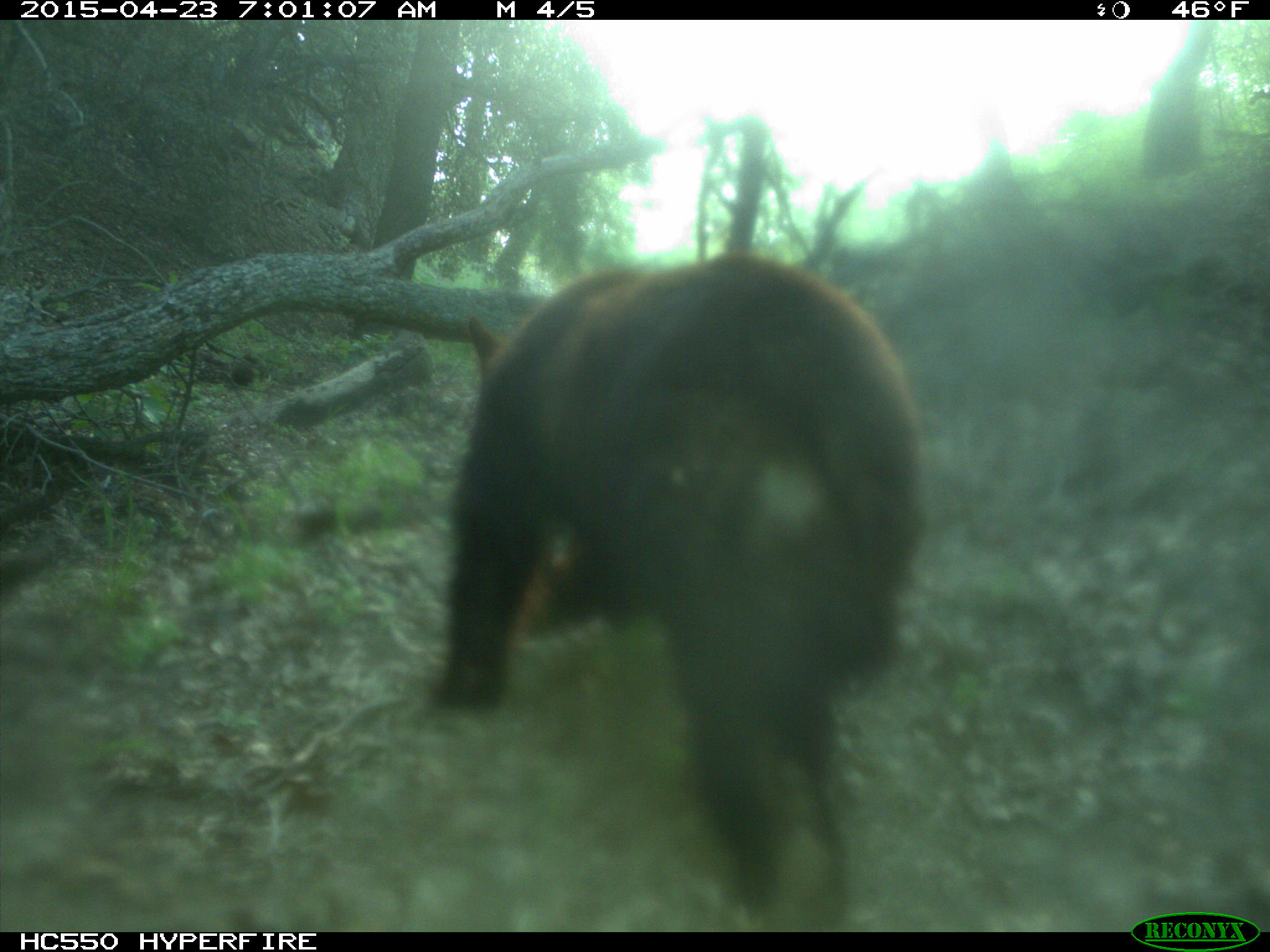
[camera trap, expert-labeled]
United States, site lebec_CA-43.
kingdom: Animalia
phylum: Chordata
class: Mammalia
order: Carnivora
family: Ursidae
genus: Ursus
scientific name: Ursus americanus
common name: american black bear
Ursus americanus (american black bear).